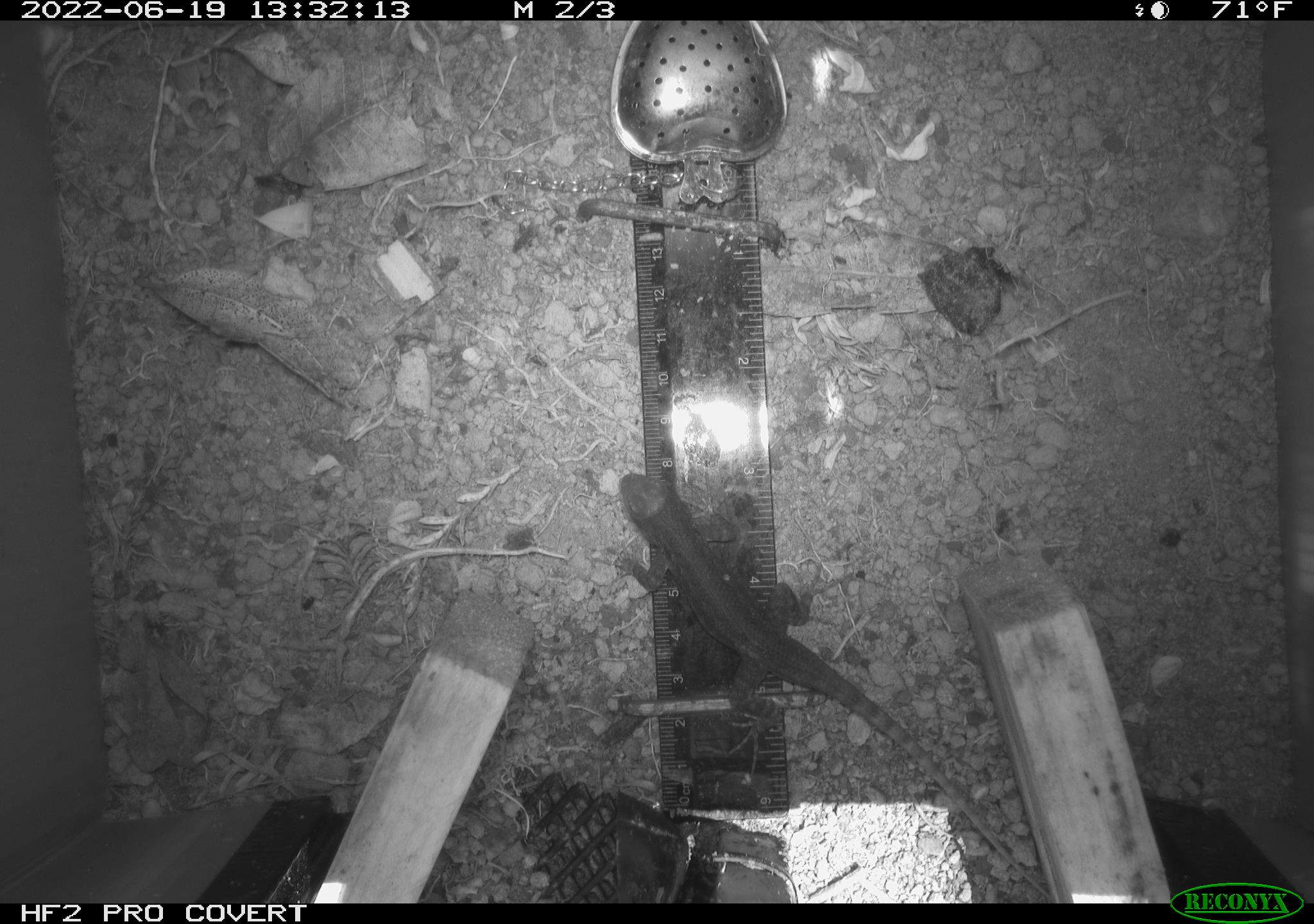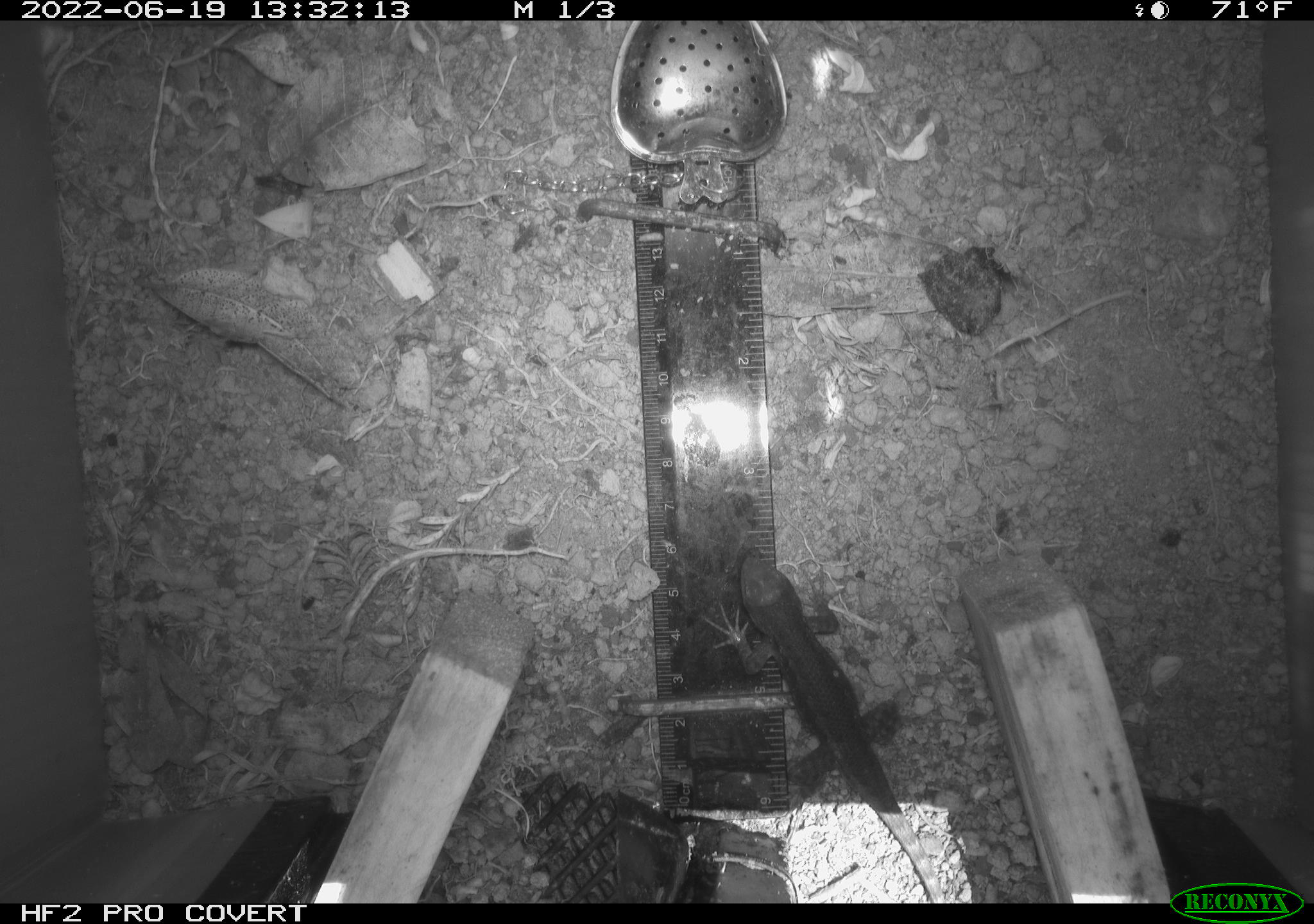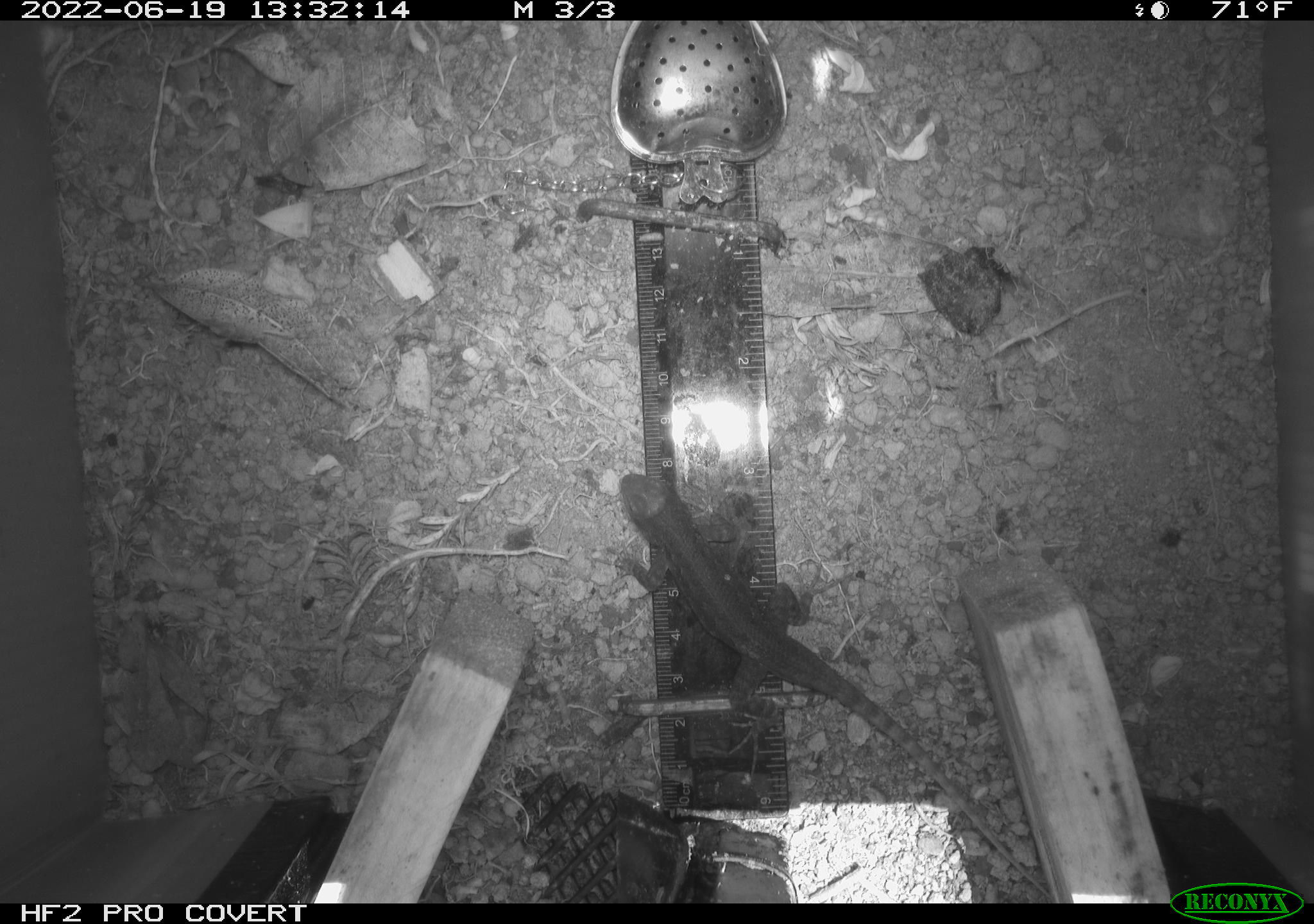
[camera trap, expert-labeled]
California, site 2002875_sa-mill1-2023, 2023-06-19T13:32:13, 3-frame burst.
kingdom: Animalia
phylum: Chordata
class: Reptilia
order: Squamata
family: Phrynosomatidae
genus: Sceloporus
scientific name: Sceloporus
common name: spiny lizards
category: sceloporus species